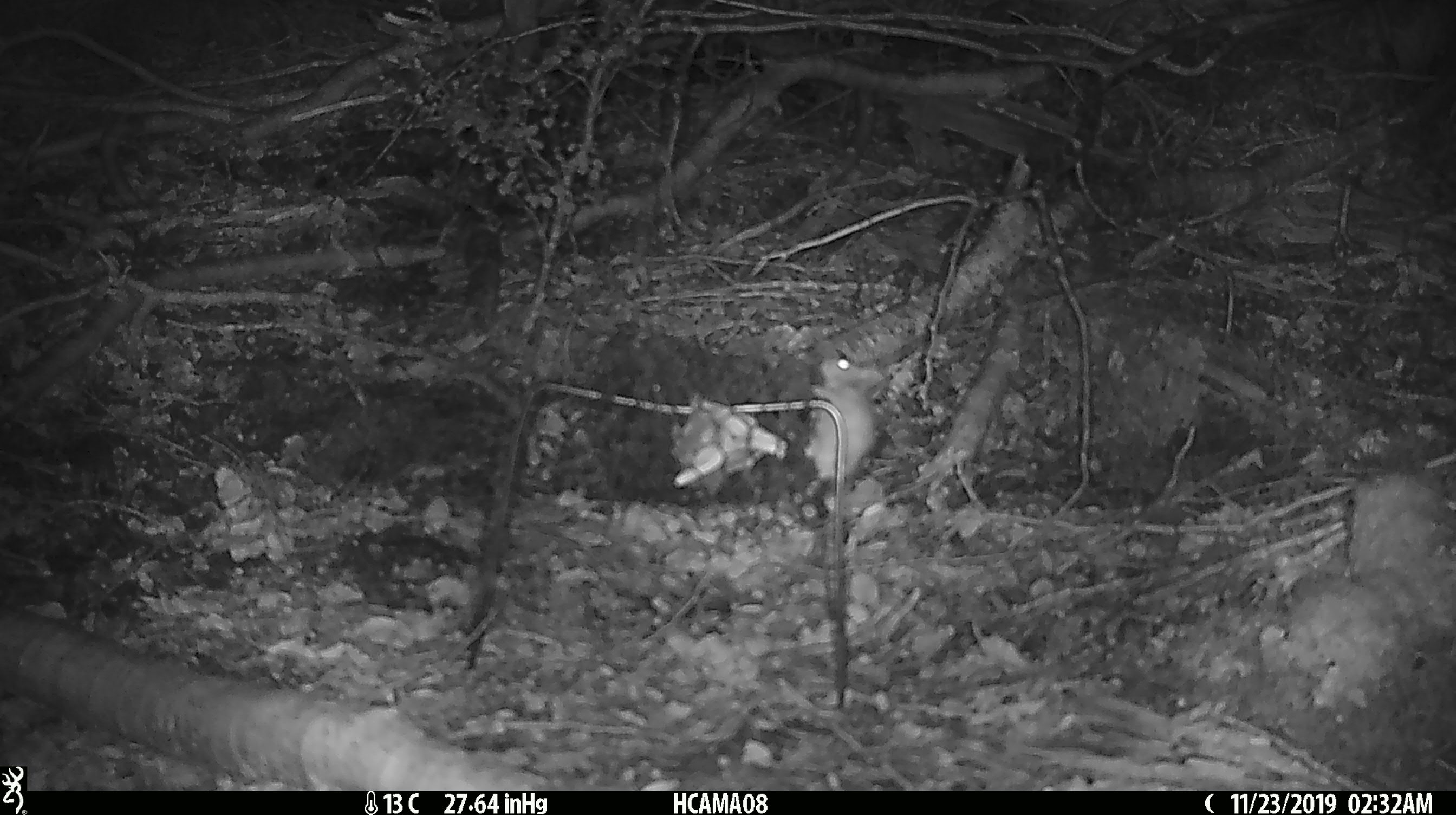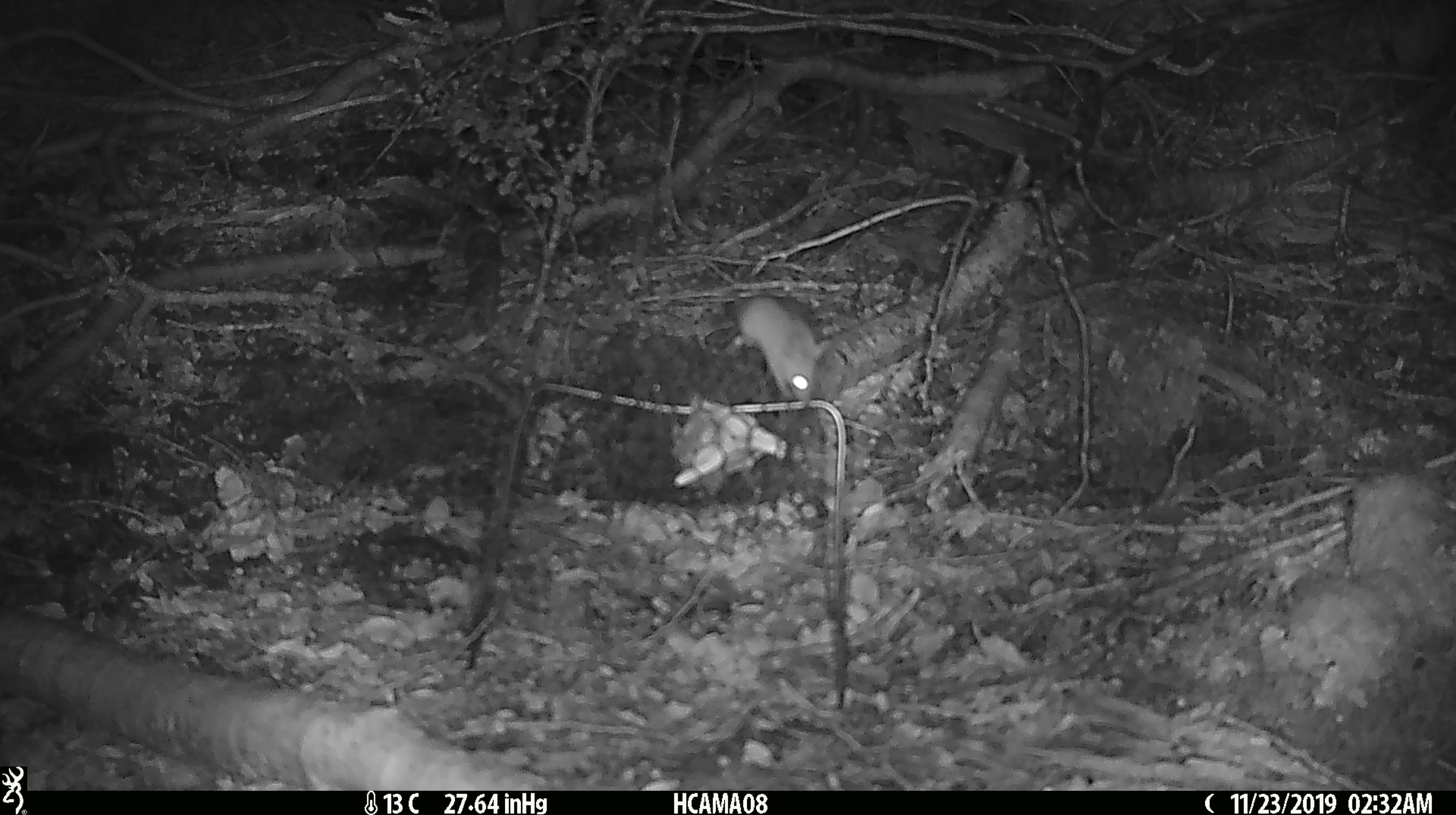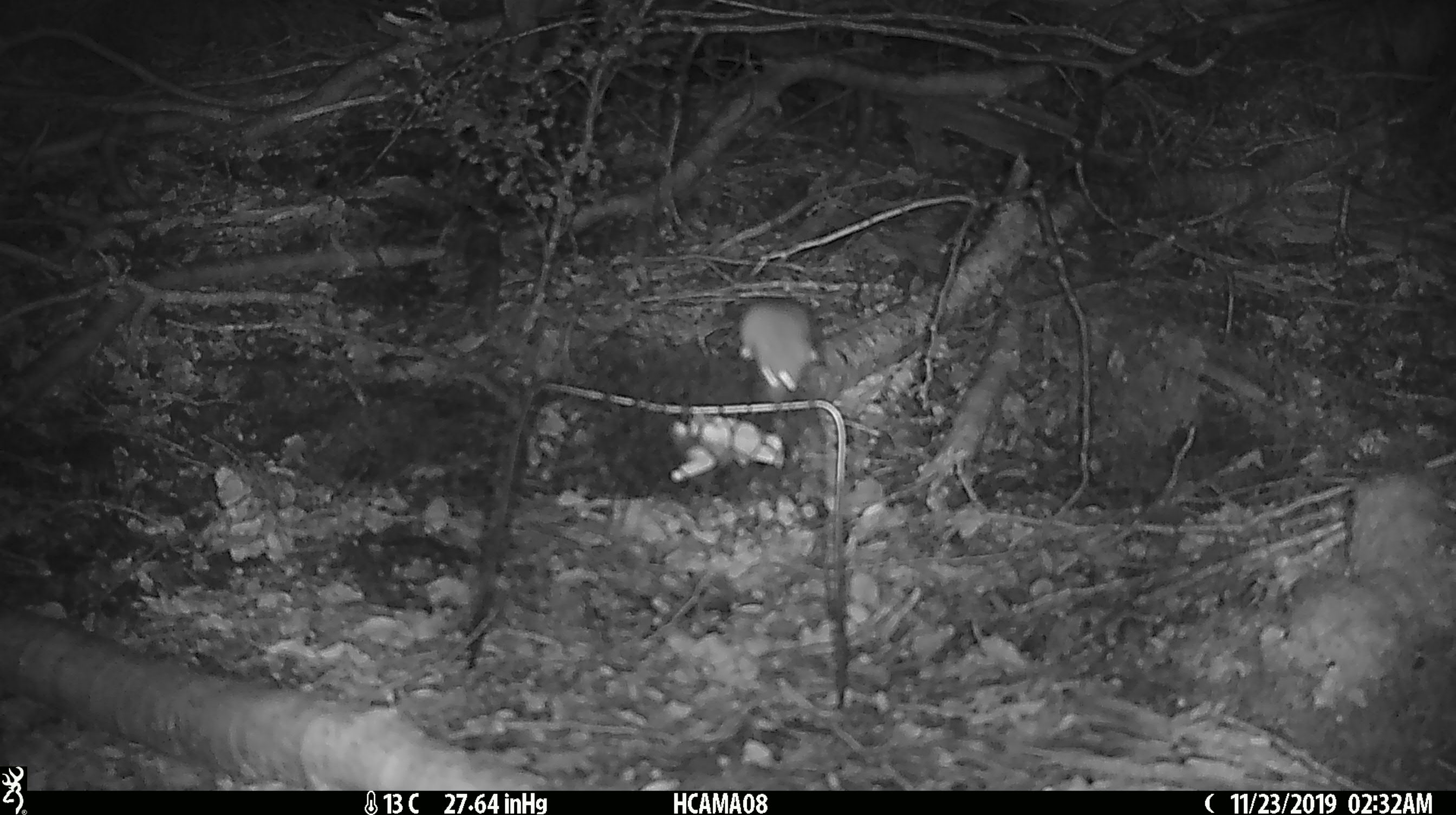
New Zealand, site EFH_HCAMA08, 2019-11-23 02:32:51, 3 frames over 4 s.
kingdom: Animalia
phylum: Chordata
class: Mammalia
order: Rodentia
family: Muridae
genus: Mus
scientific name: Mus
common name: mouse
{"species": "mouse (Mus)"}